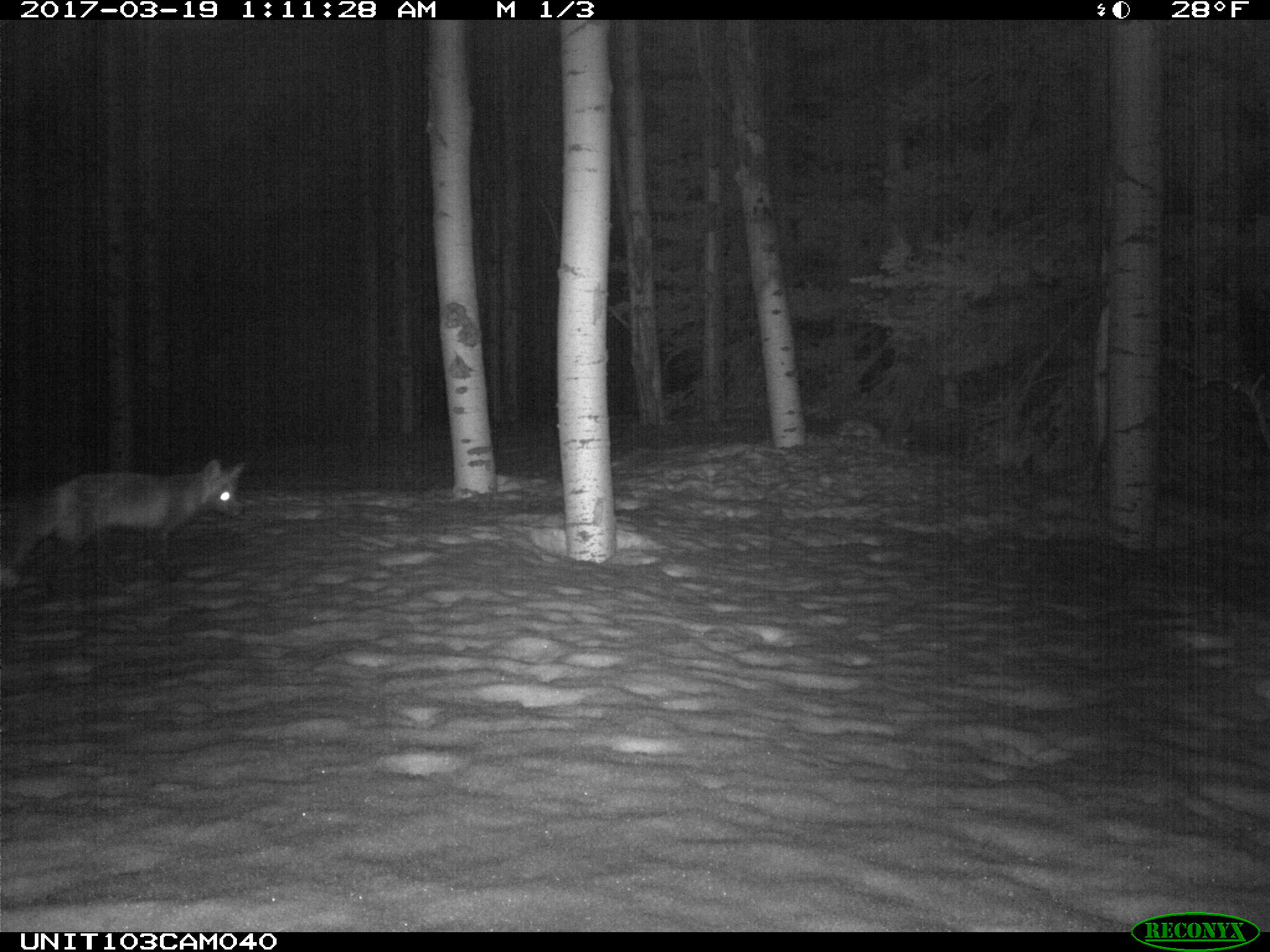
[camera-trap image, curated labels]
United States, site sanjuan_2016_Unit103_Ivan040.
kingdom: Animalia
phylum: Chordata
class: Mammalia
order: Carnivora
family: Canidae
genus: Vulpes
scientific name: Vulpes vulpes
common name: red fox